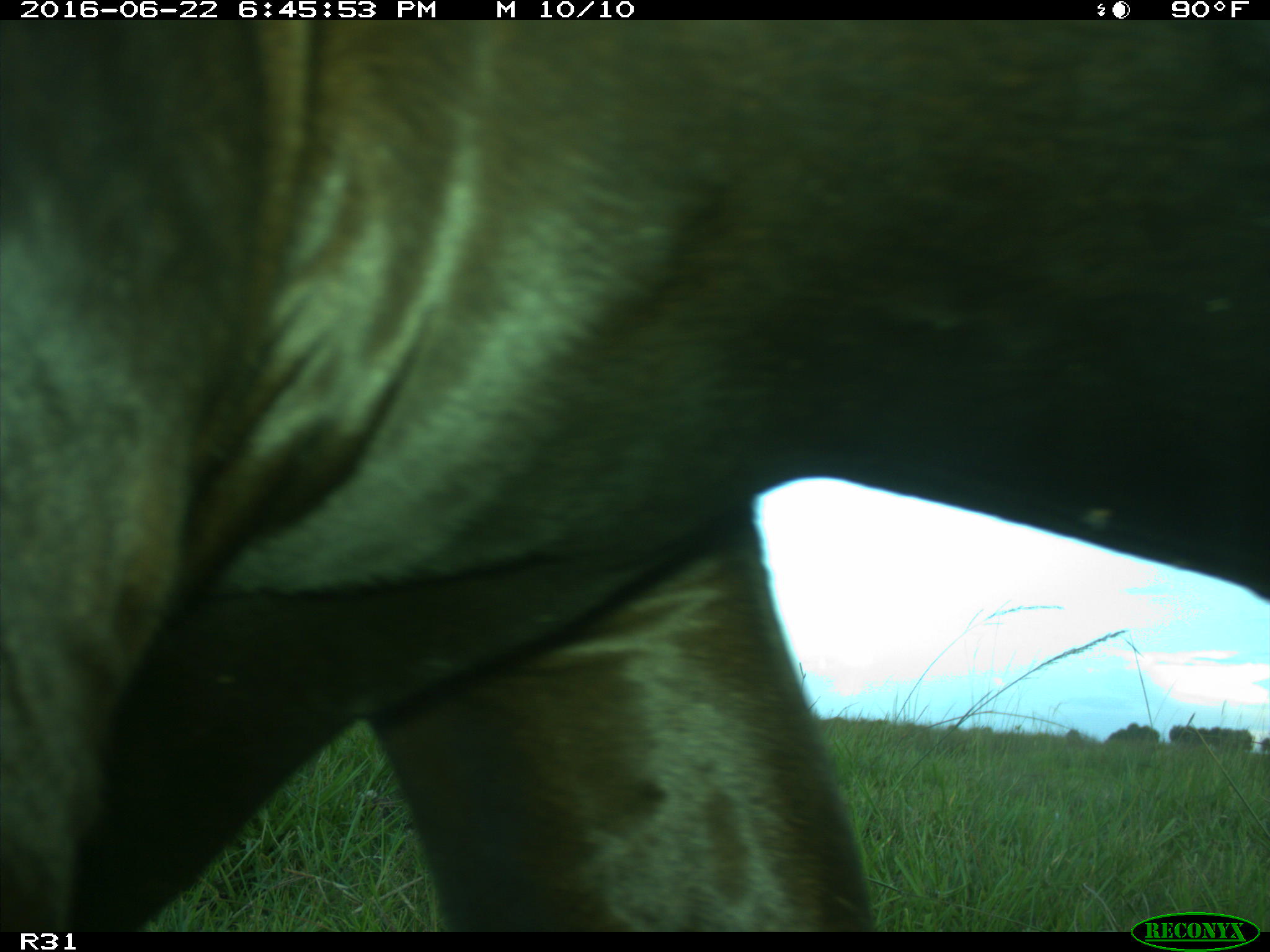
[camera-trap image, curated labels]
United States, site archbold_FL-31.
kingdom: Animalia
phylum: Chordata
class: Mammalia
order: Artiodactyla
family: Bovidae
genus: Bos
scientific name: Bos taurus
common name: domestic cow